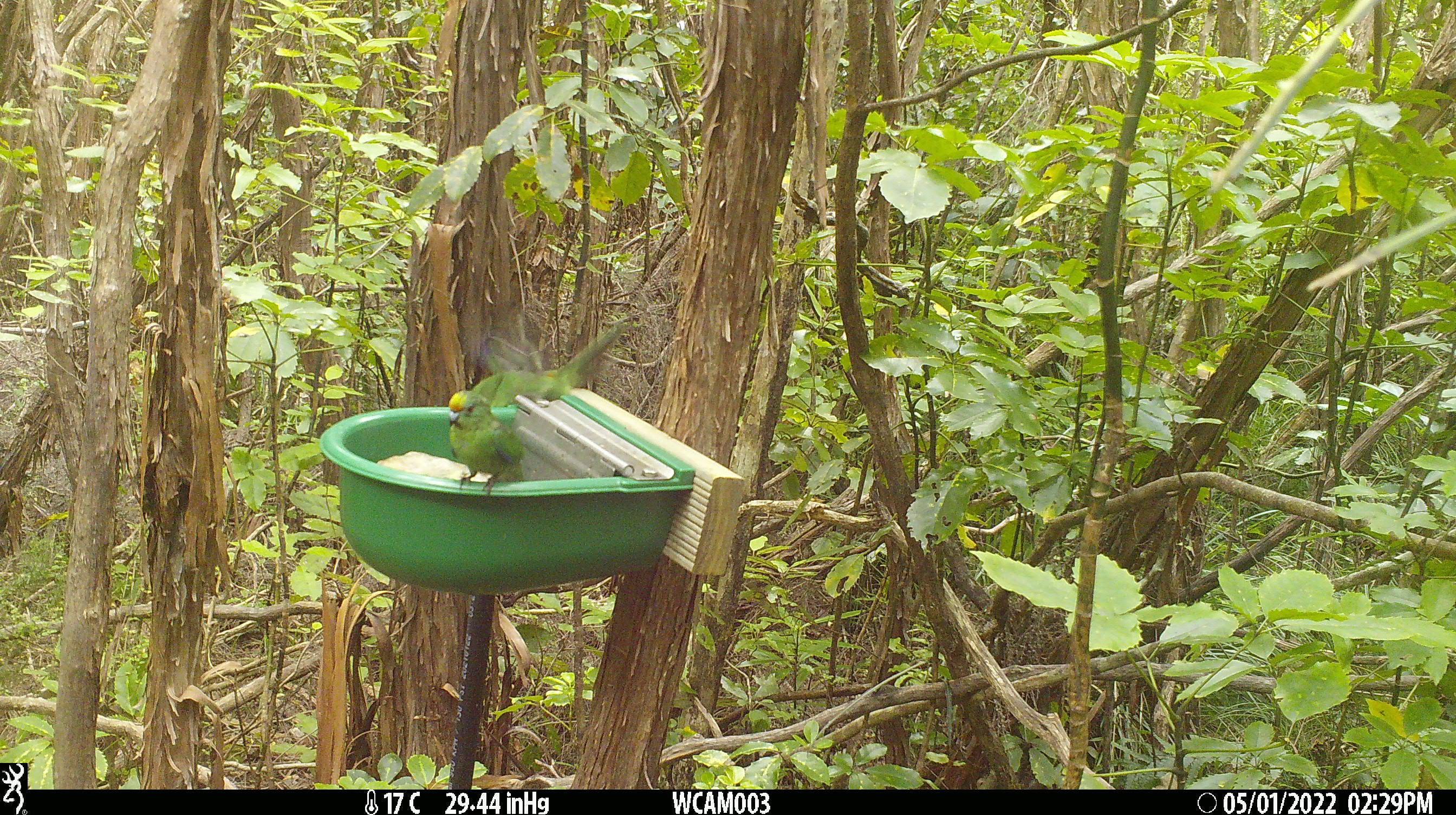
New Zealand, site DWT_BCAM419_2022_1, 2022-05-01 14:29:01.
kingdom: Animalia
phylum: Chordata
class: Aves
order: Psittaciformes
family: Psittaculidae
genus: Cyanoramphus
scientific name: Cyanoramphus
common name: parakeet